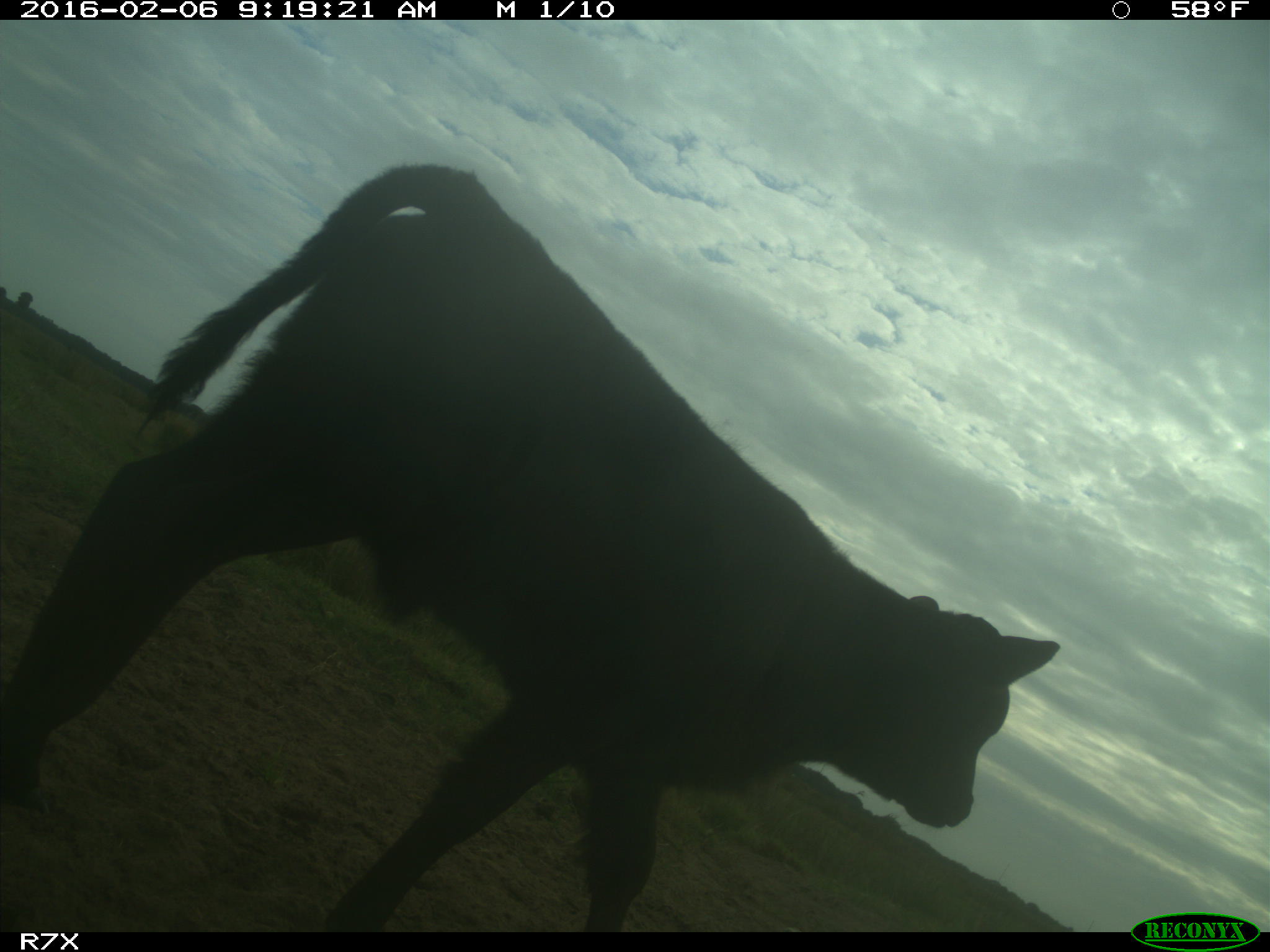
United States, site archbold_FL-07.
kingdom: Animalia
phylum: Chordata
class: Mammalia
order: Artiodactyla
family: Bovidae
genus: Bos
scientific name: Bos taurus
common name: domestic cow